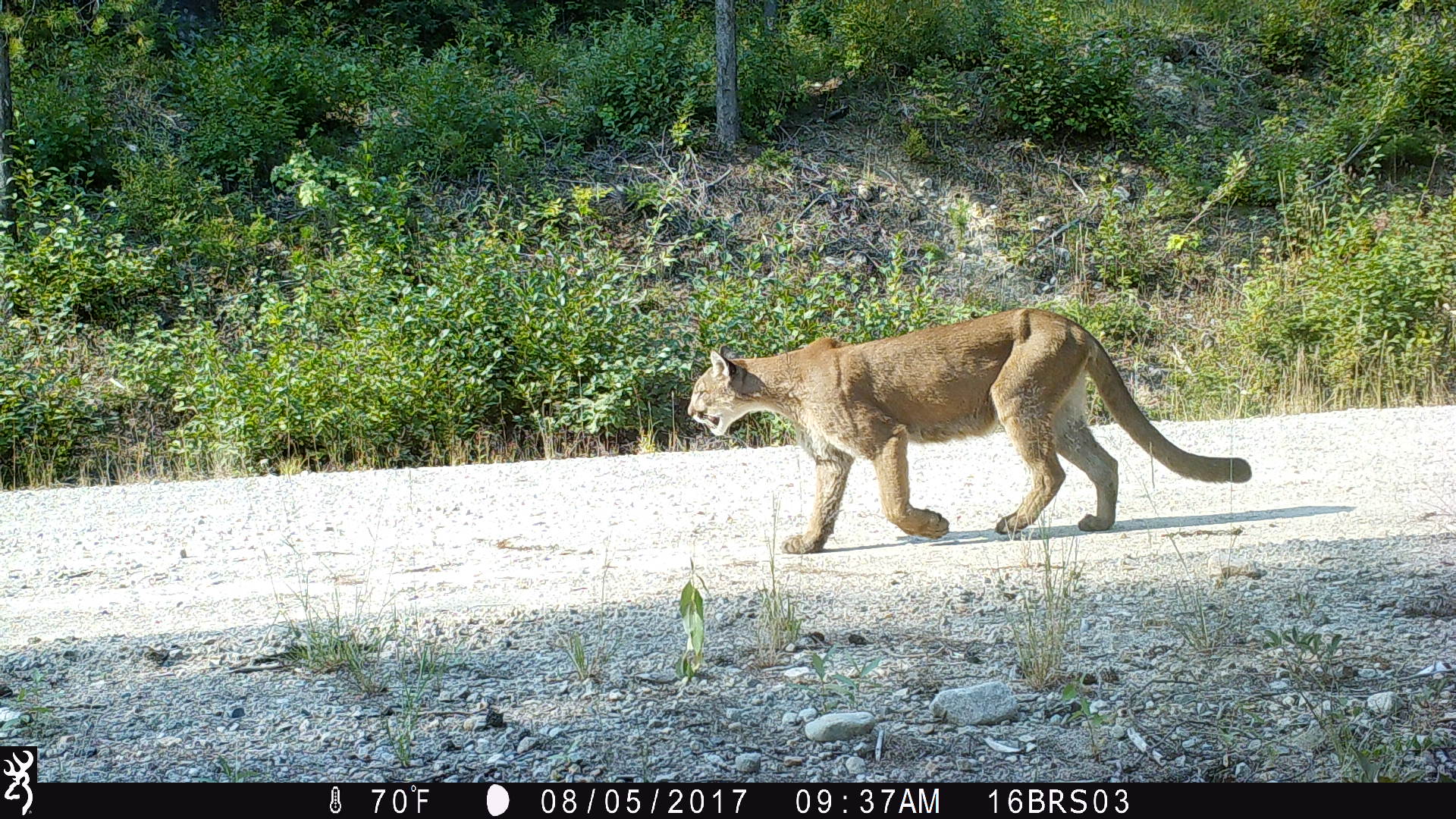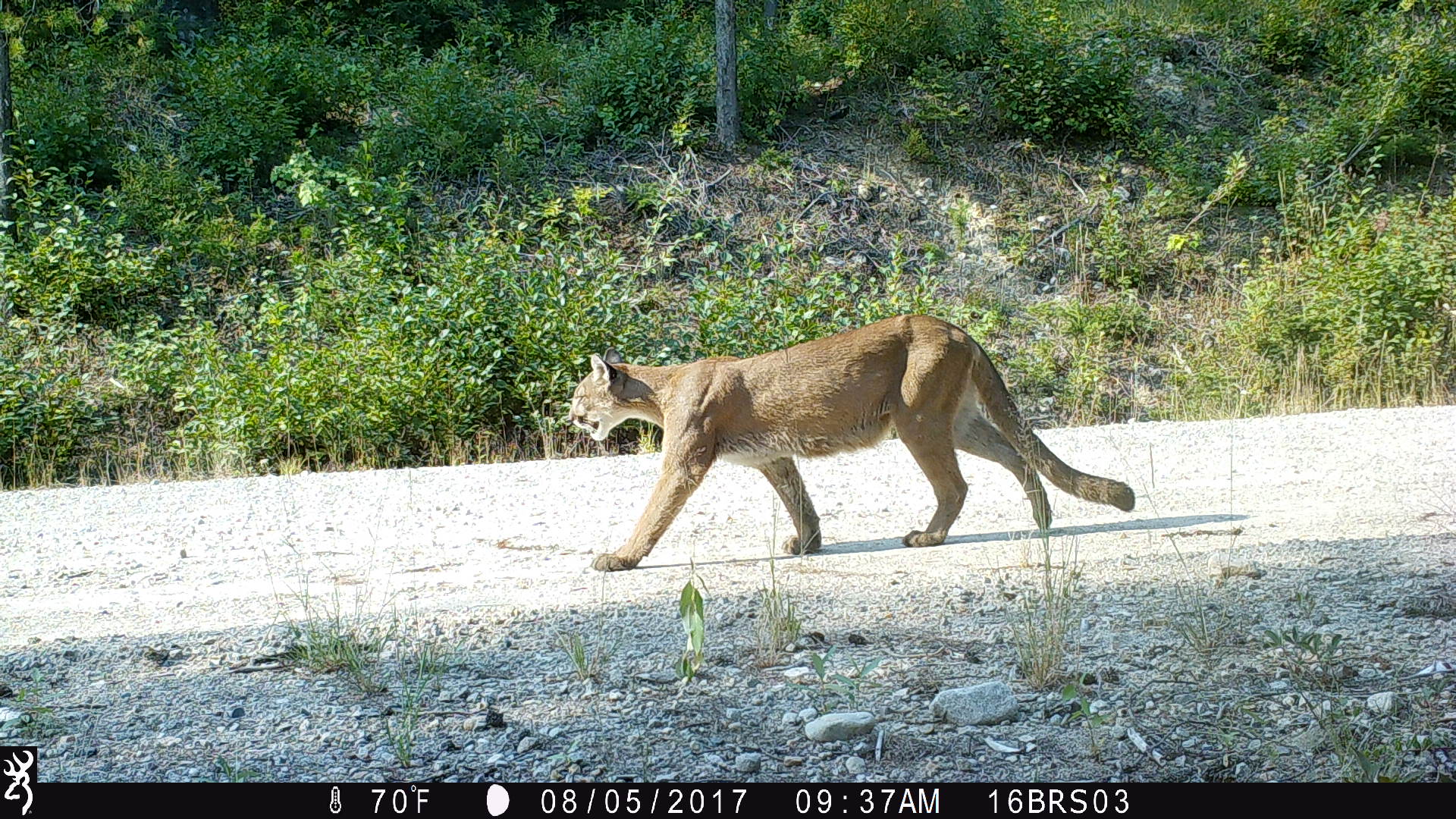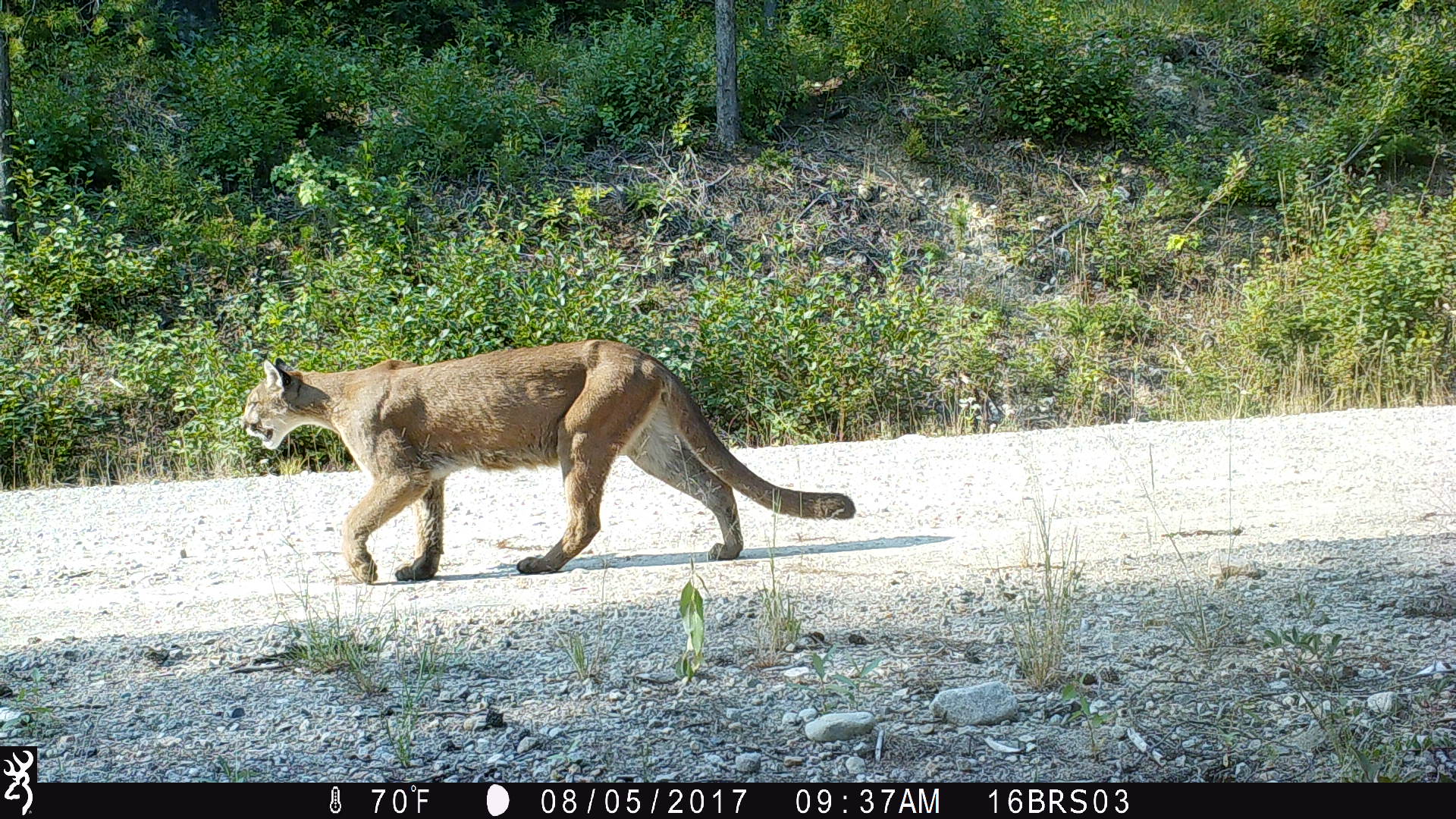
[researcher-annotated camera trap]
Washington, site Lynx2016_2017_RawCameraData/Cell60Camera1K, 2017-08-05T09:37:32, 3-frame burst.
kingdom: Animalia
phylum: Chordata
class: Mammalia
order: Carnivora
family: Felidae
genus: Puma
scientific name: Puma concolor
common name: mountain lion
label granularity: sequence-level